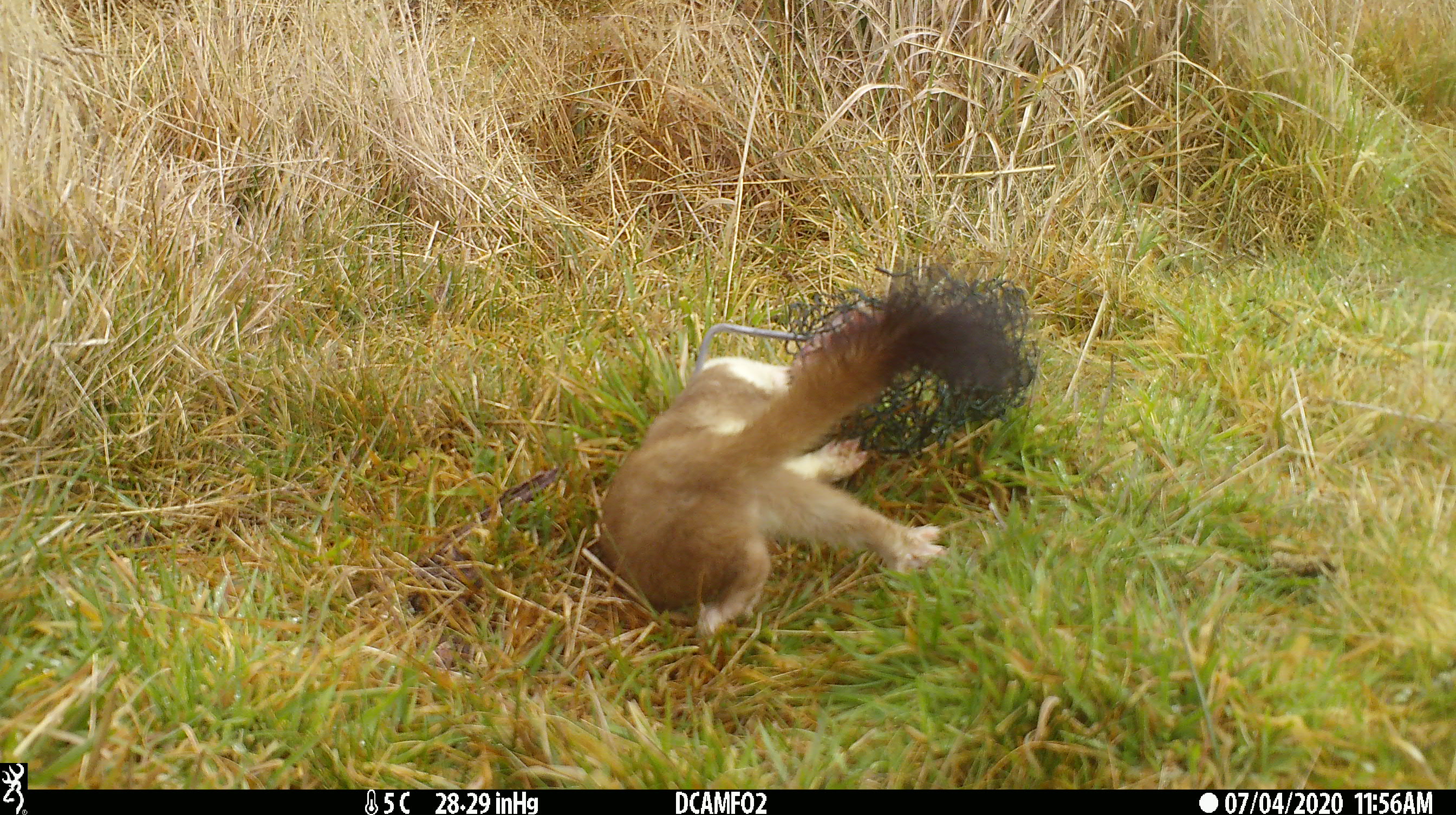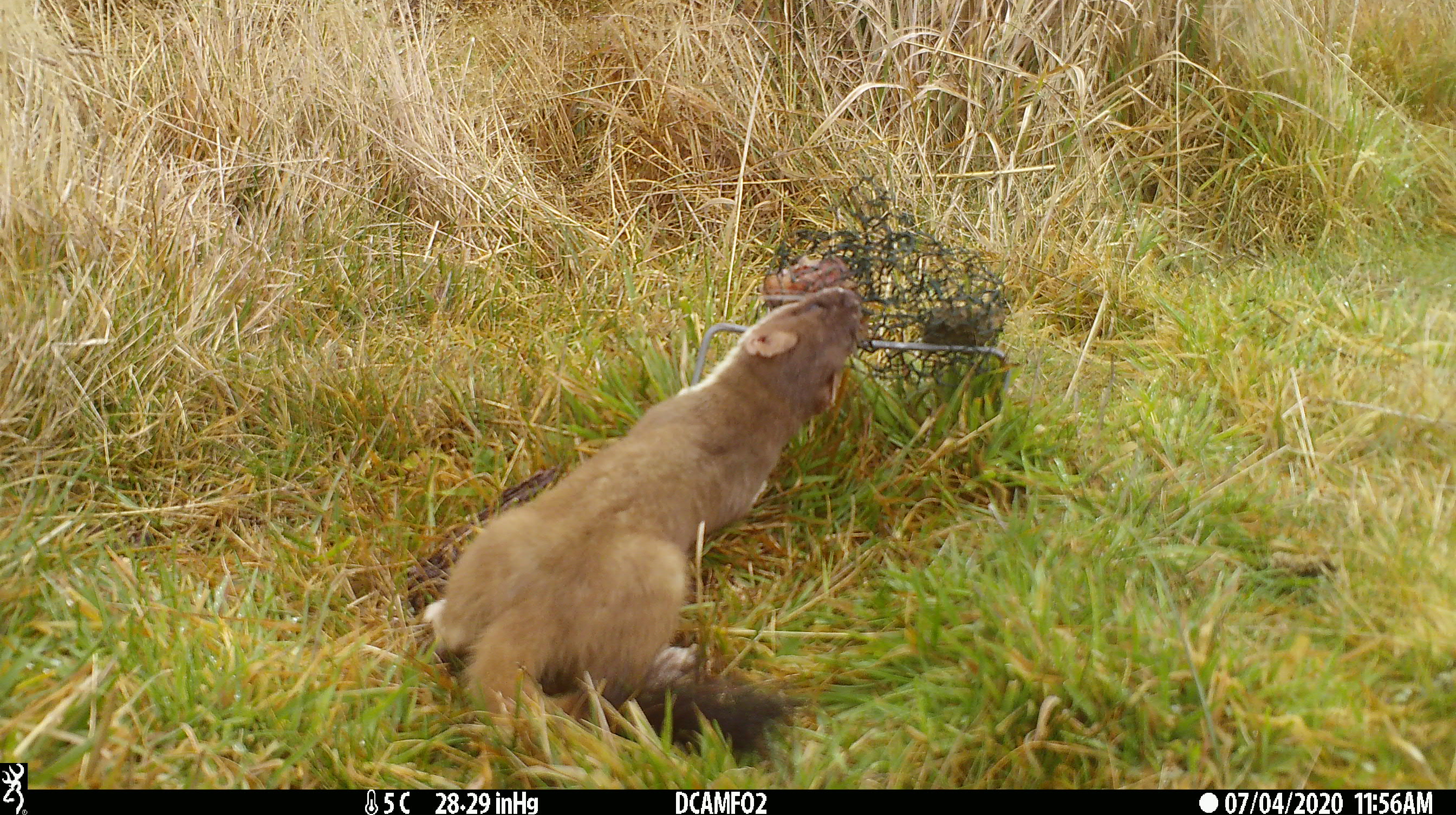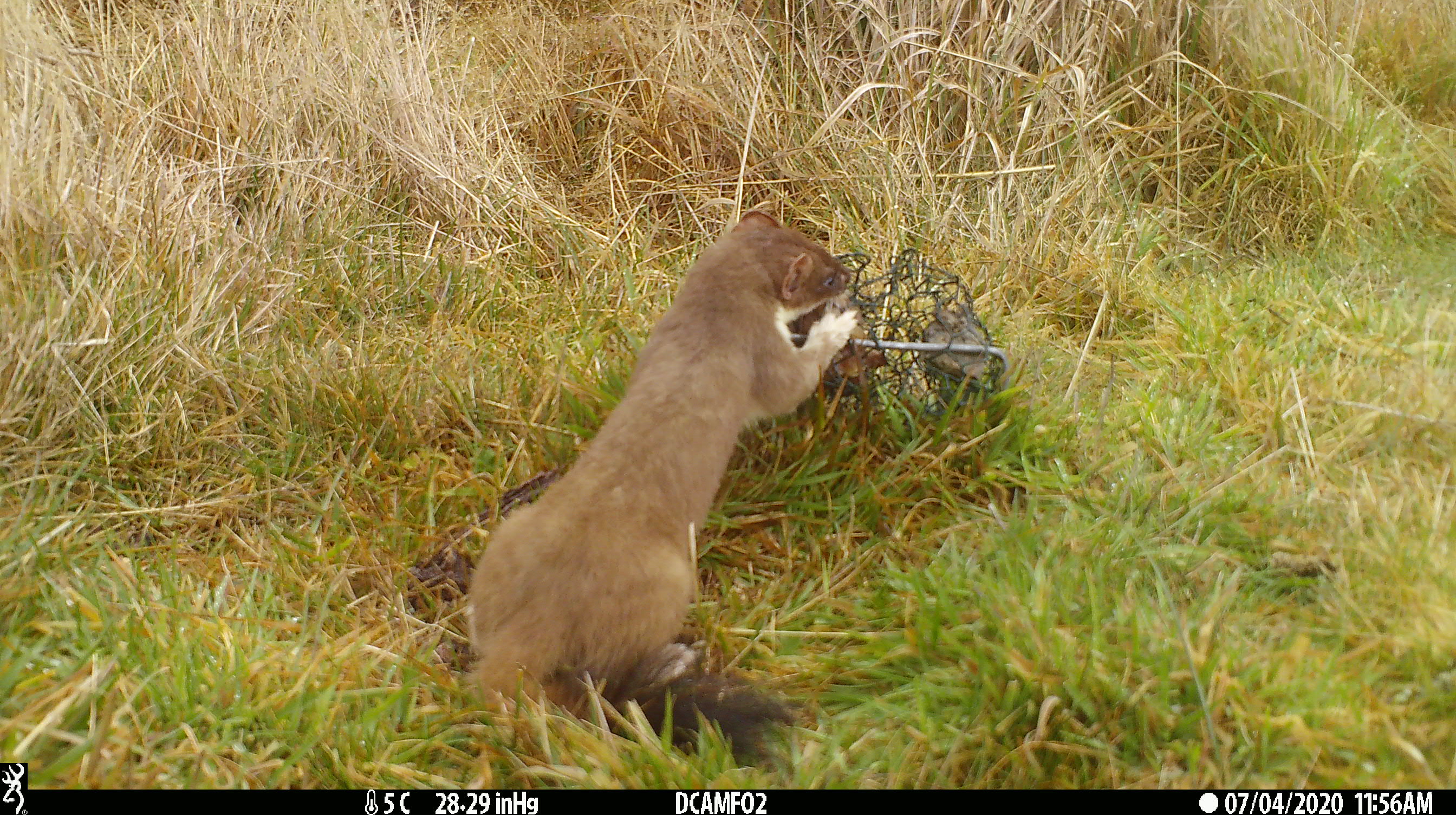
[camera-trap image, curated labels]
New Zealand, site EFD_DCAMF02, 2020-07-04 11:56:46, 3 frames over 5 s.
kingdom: Animalia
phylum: Chordata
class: Mammalia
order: Carnivora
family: Mustelidae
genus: Mustela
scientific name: Mustela erminea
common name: stoat